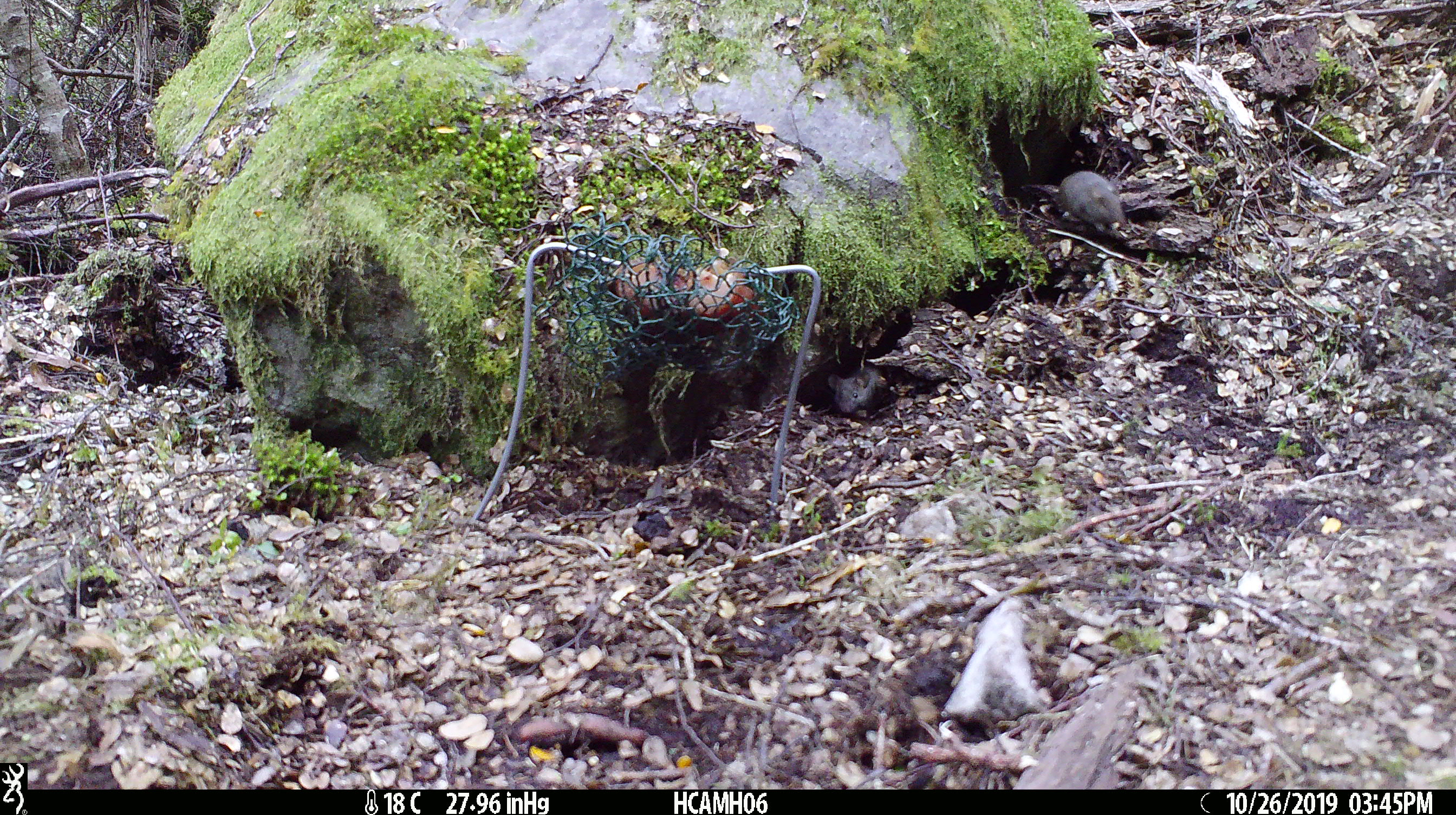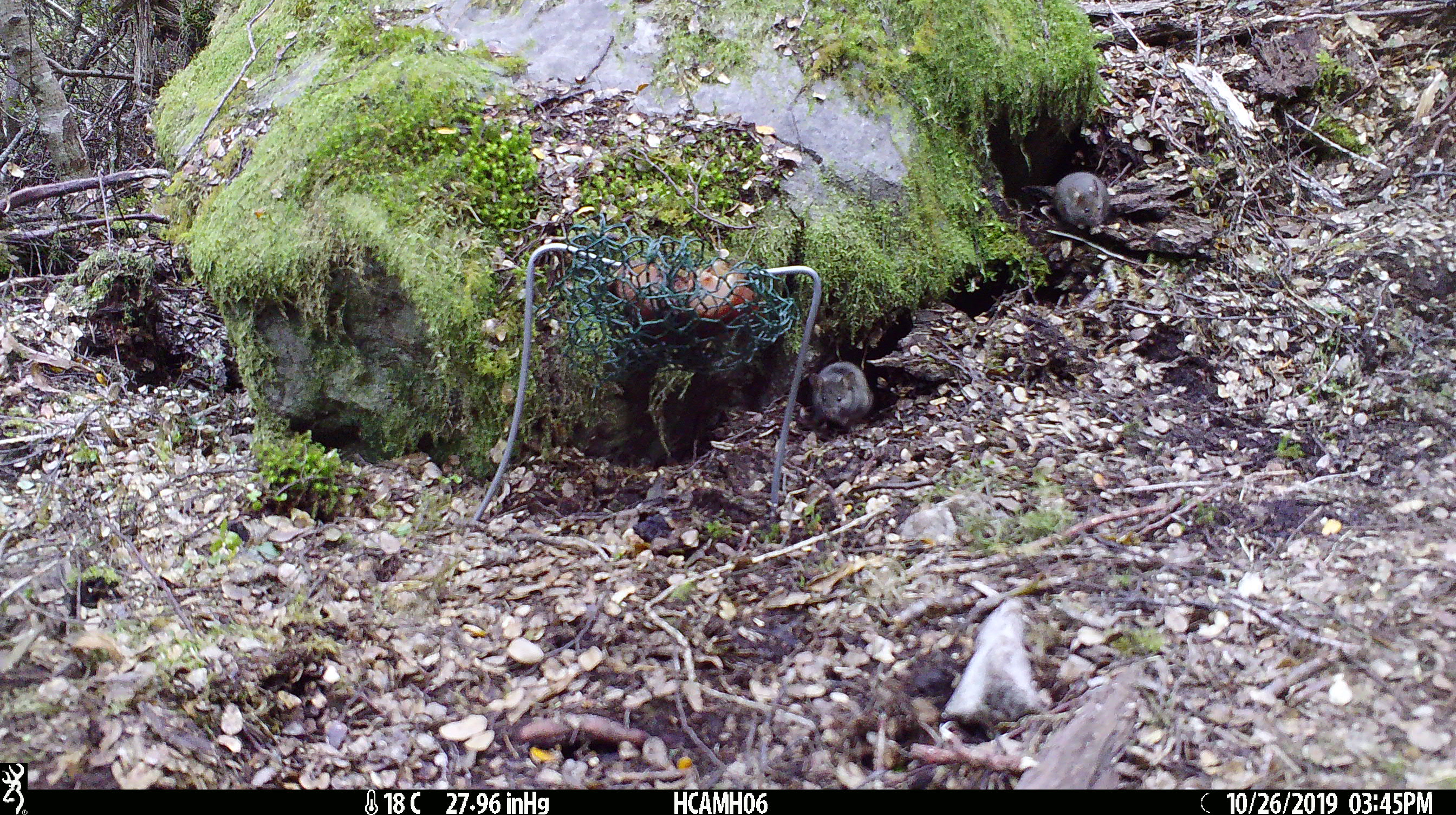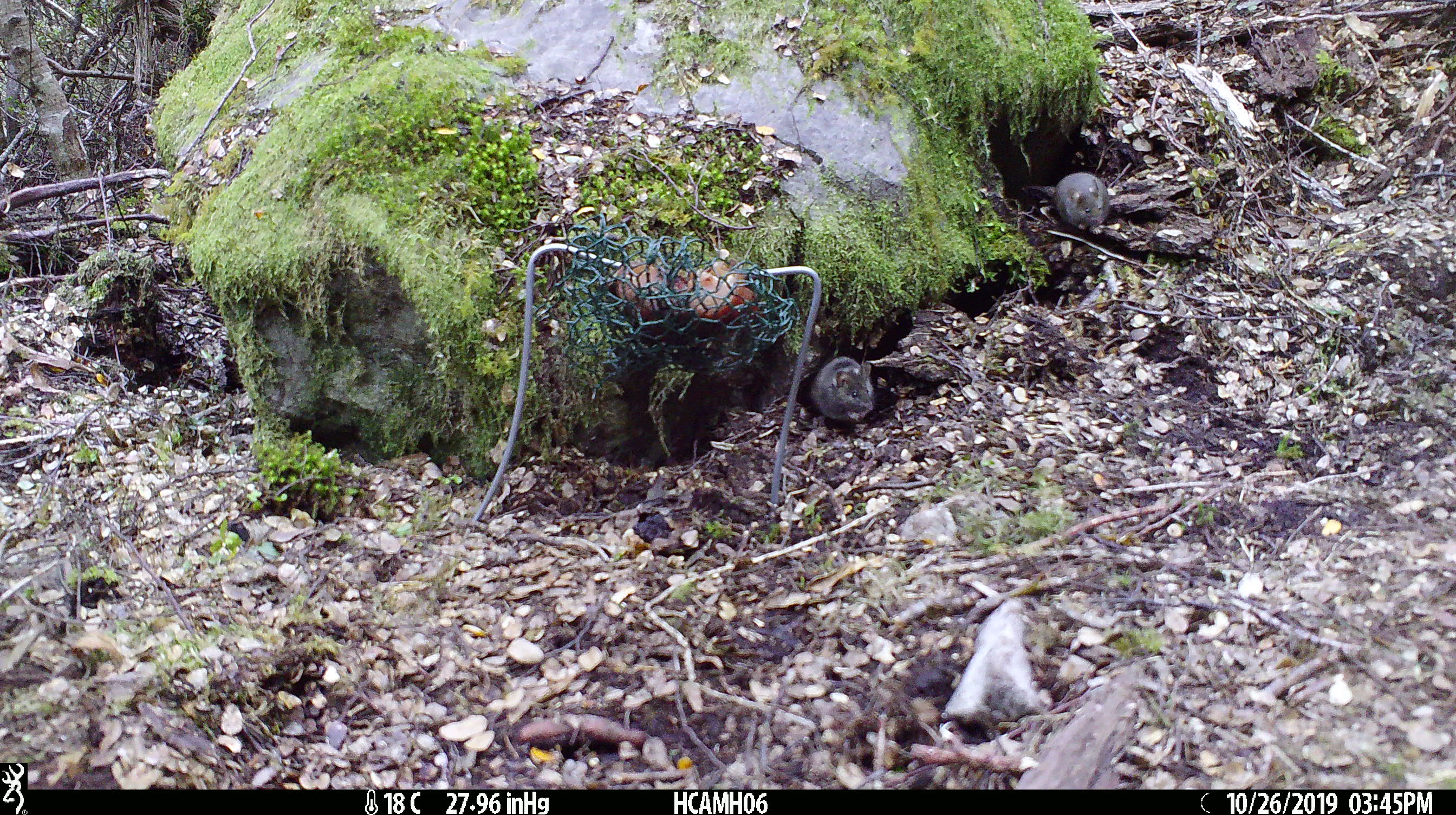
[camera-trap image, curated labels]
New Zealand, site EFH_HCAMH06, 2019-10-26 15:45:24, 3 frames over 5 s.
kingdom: Animalia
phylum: Chordata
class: Mammalia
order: Rodentia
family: Muridae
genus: Mus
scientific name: Mus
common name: mouse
Mouse (Mus).